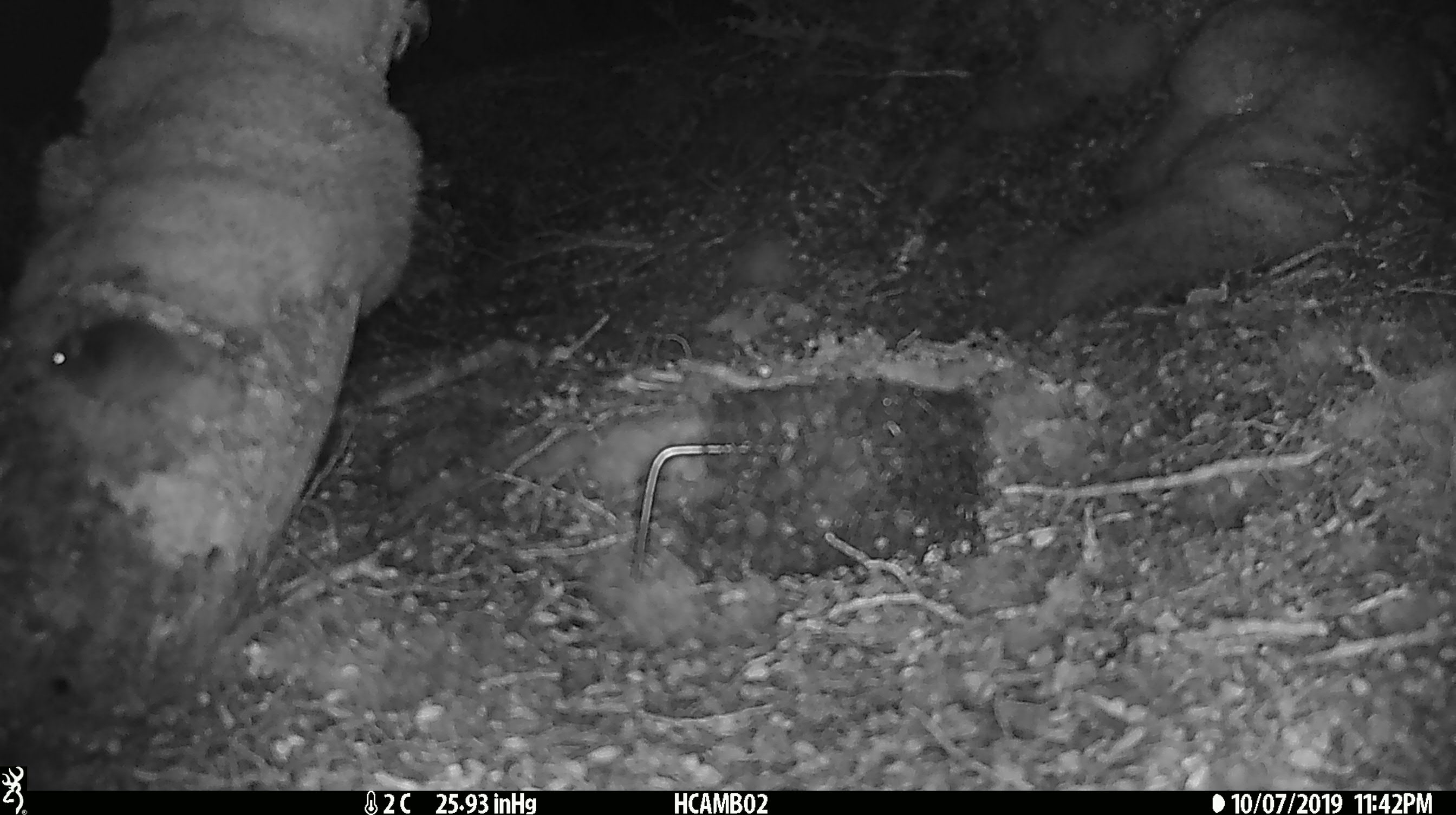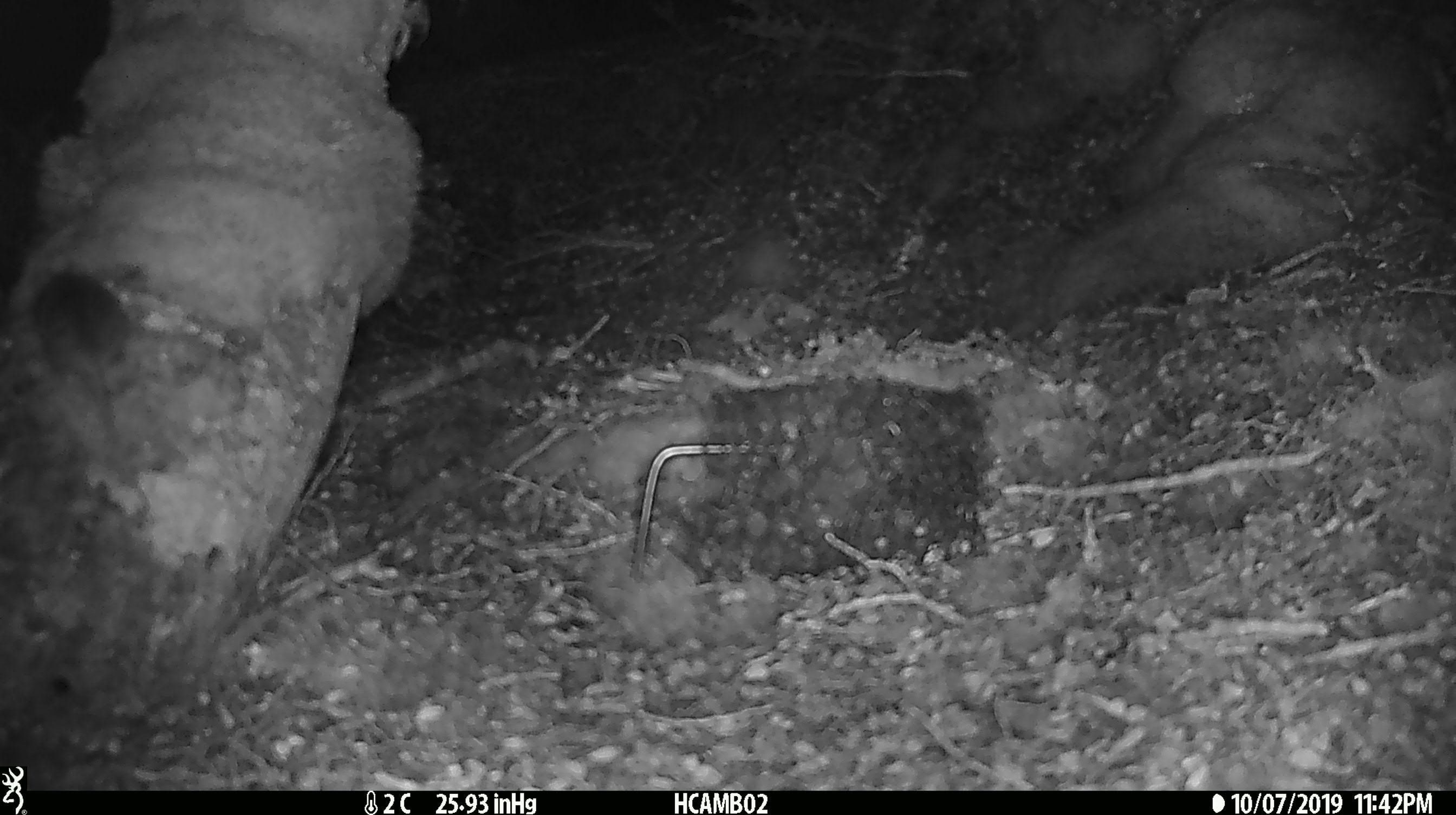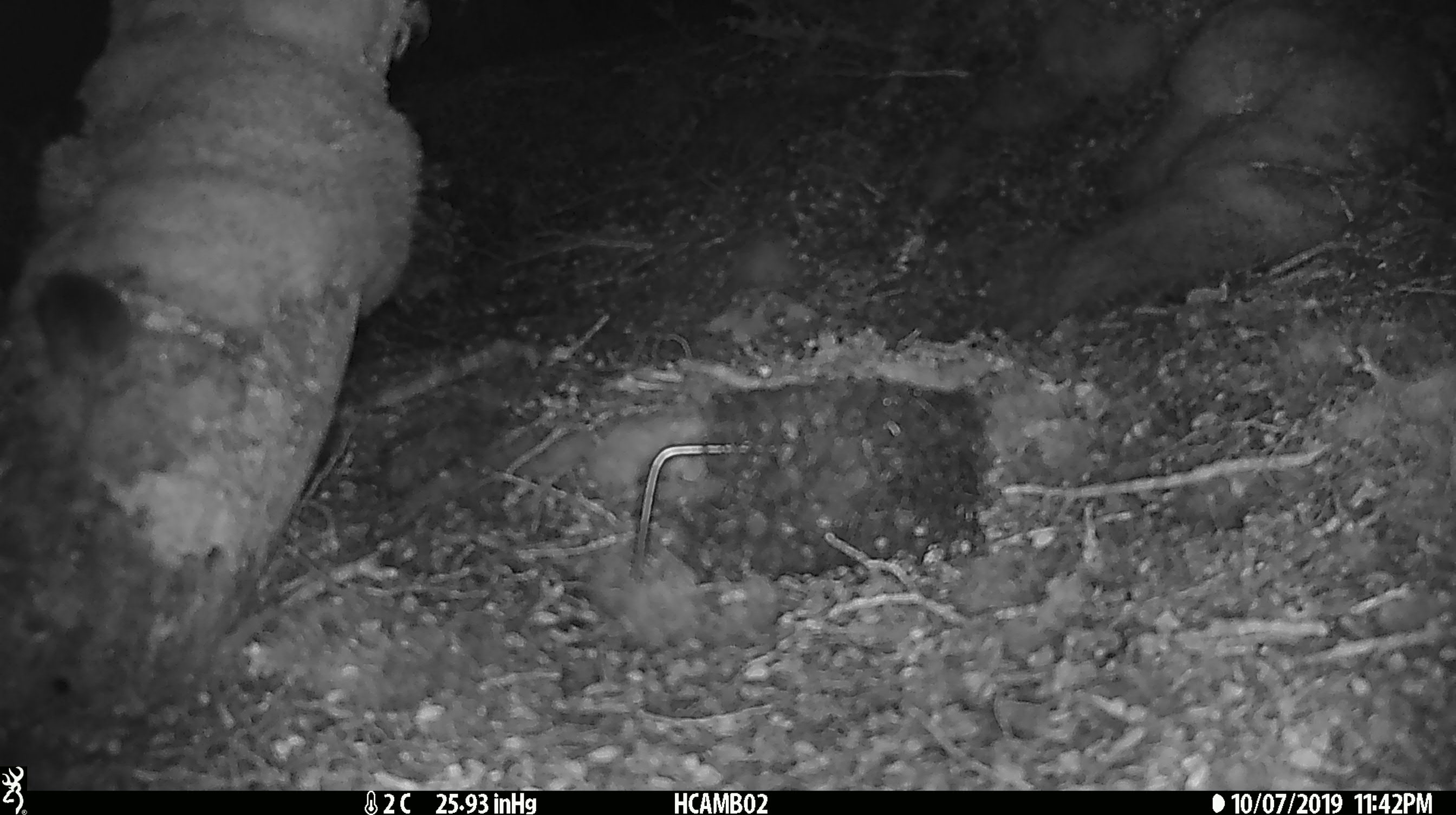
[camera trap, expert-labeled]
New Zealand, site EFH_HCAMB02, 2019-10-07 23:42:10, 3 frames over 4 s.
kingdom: Animalia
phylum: Chordata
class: Mammalia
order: Rodentia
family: Muridae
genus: Mus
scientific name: Mus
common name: mouse